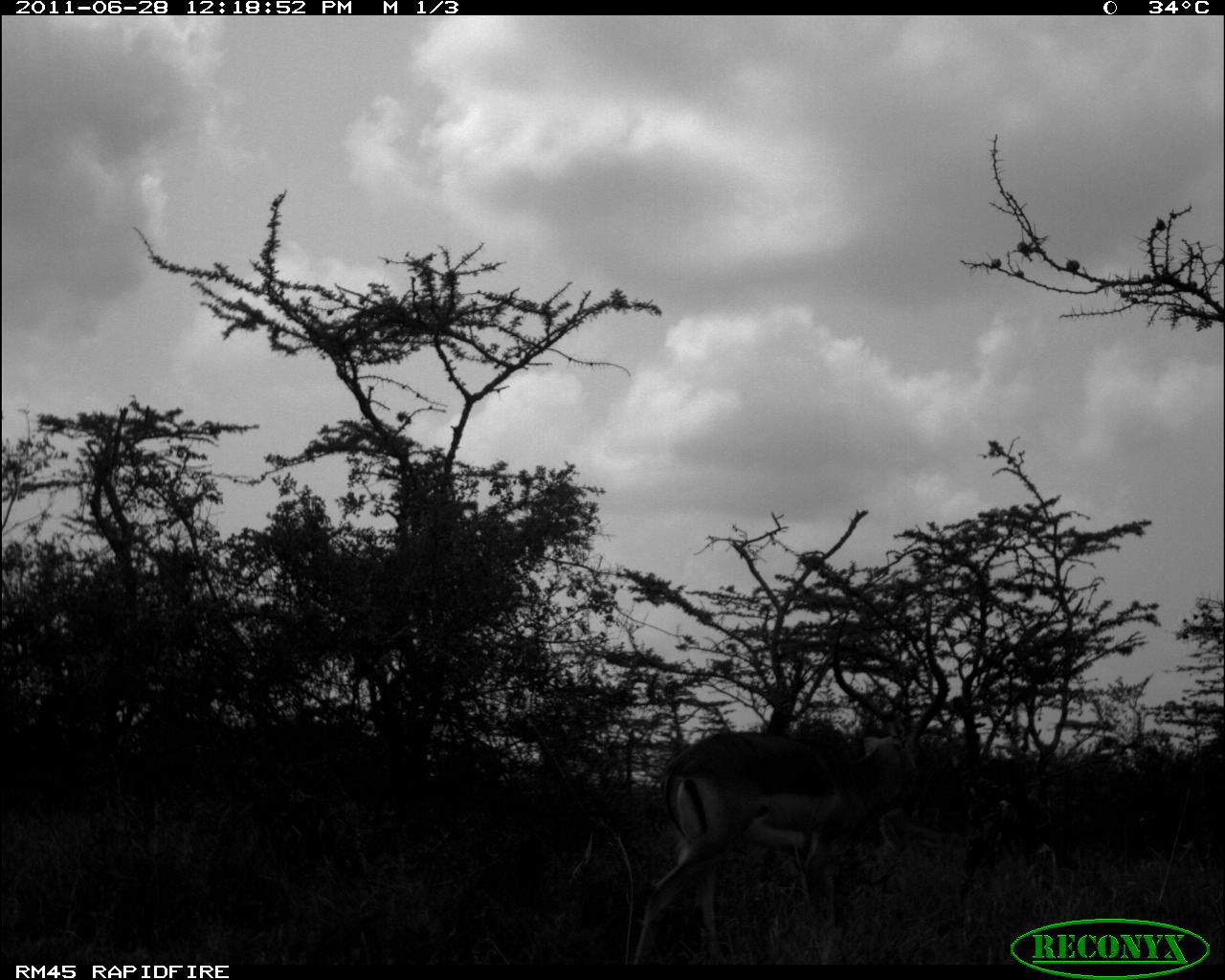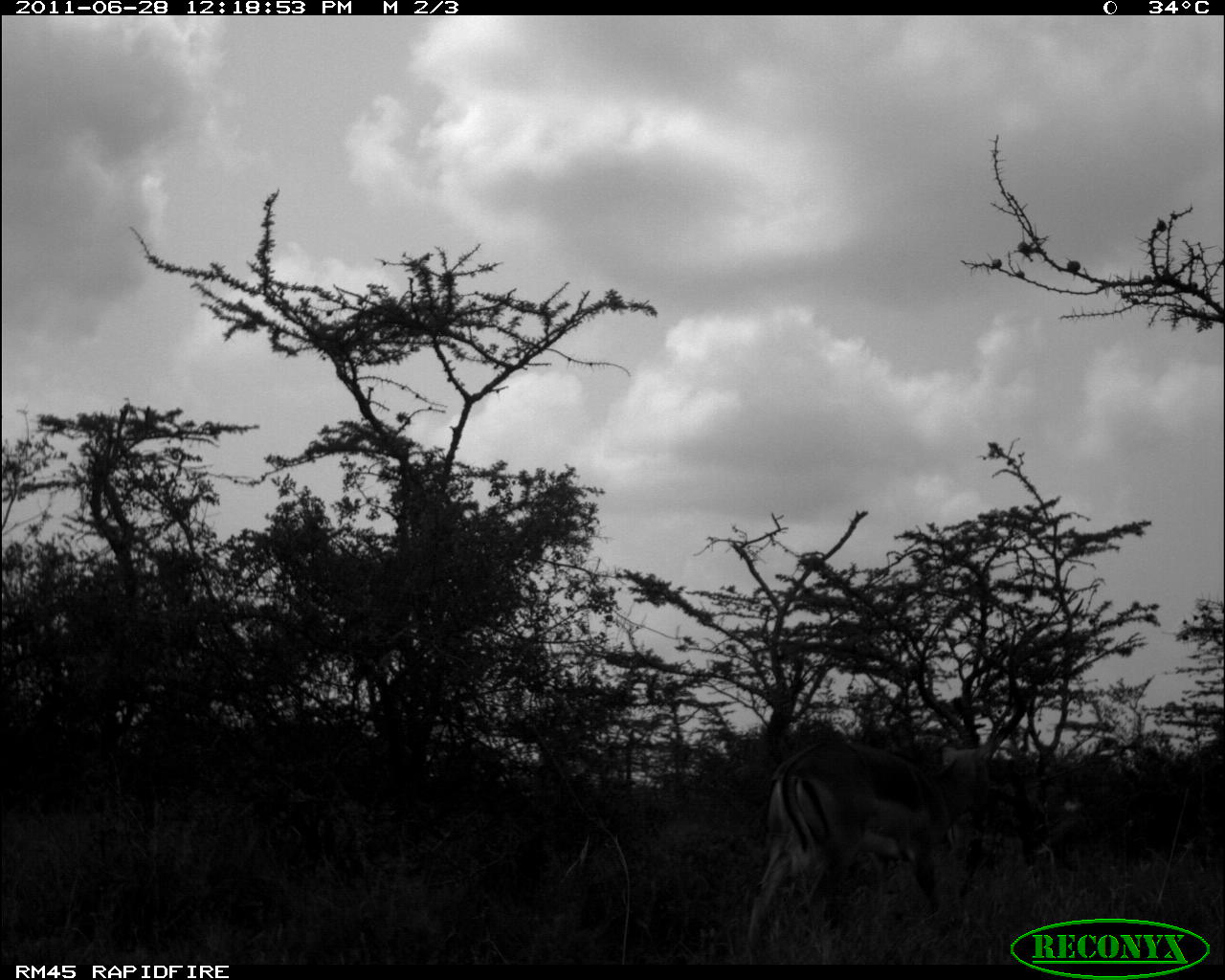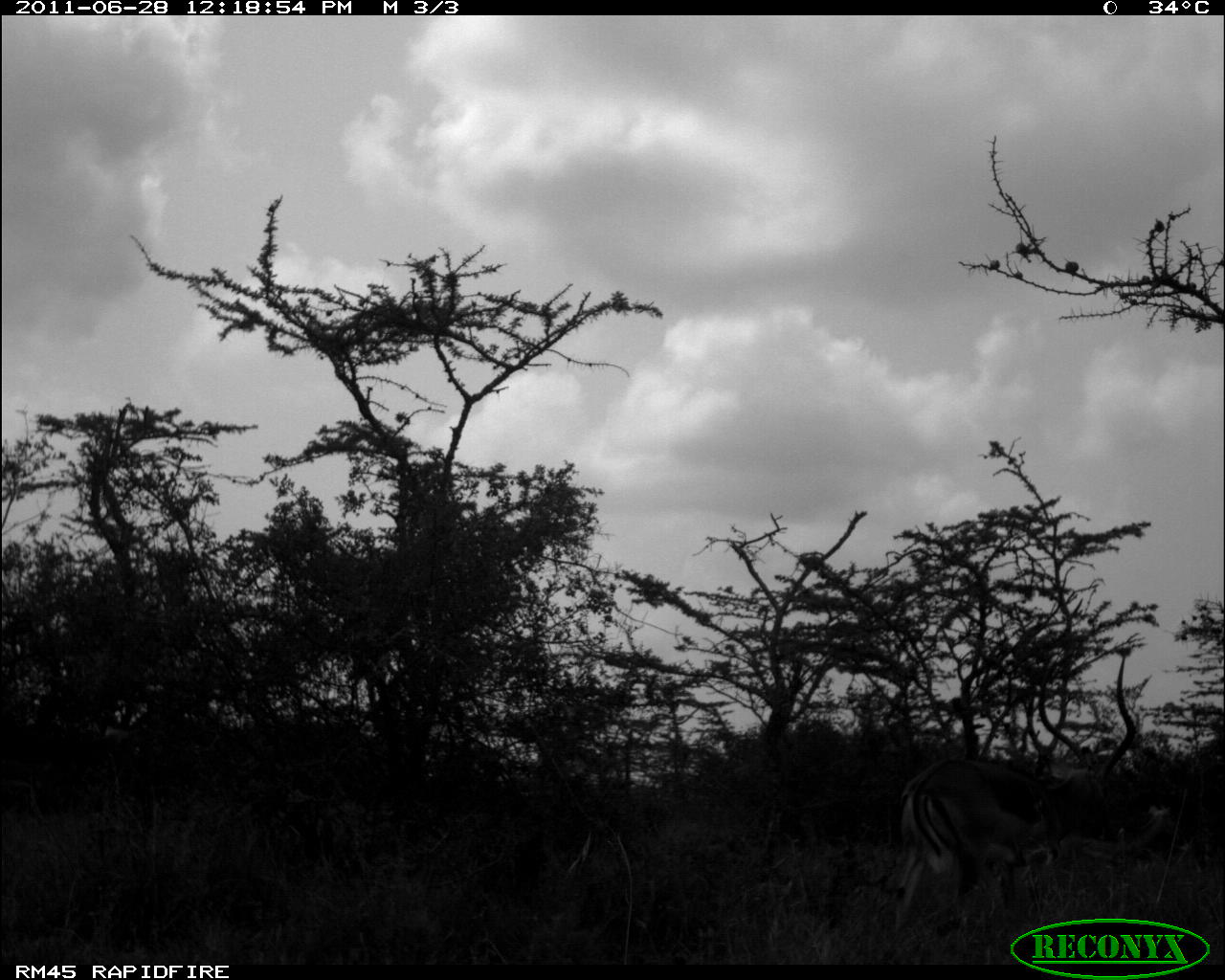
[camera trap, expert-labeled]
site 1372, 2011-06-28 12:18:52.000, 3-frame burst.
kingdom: Animalia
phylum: Chordata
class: Mammalia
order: Artiodactyla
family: Bovidae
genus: Aepyceros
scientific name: Aepyceros melampus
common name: impala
Aepyceros melampus (impala), count 2.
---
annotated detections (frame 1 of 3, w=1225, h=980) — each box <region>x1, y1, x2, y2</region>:
aepyceros melampus: <region>630, 593, 950, 965</region>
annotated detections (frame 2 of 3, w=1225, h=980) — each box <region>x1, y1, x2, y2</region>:
aepyceros melampus: <region>733, 619, 1030, 956</region>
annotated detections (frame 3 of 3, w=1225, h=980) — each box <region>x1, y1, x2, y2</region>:
aepyceros melampus: <region>882, 655, 1139, 935</region>